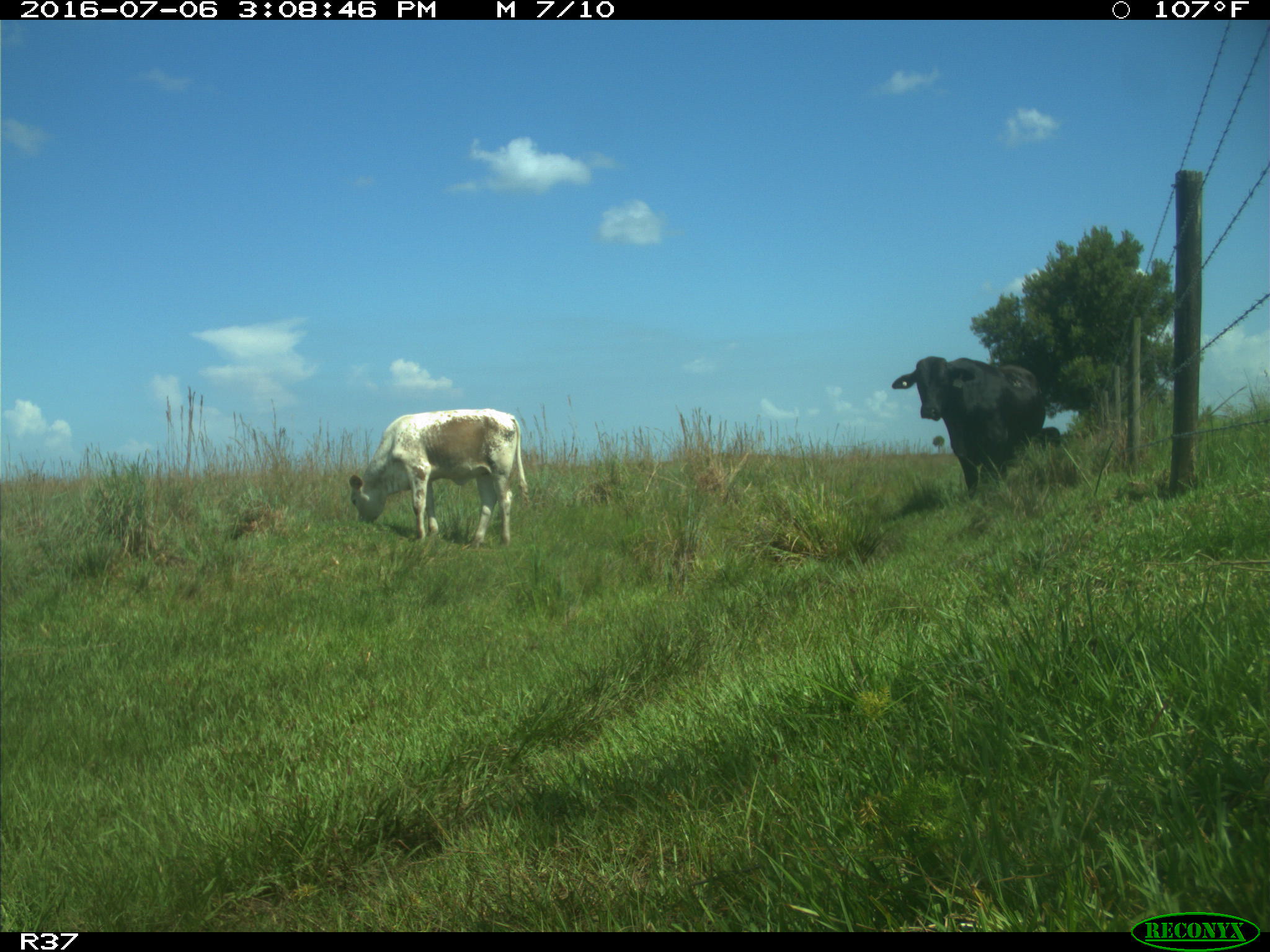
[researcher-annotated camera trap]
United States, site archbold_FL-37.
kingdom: Animalia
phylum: Chordata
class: Mammalia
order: Artiodactyla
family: Bovidae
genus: Bos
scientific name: Bos taurus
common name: domestic cow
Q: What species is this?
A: Bos taurus (domestic cow).